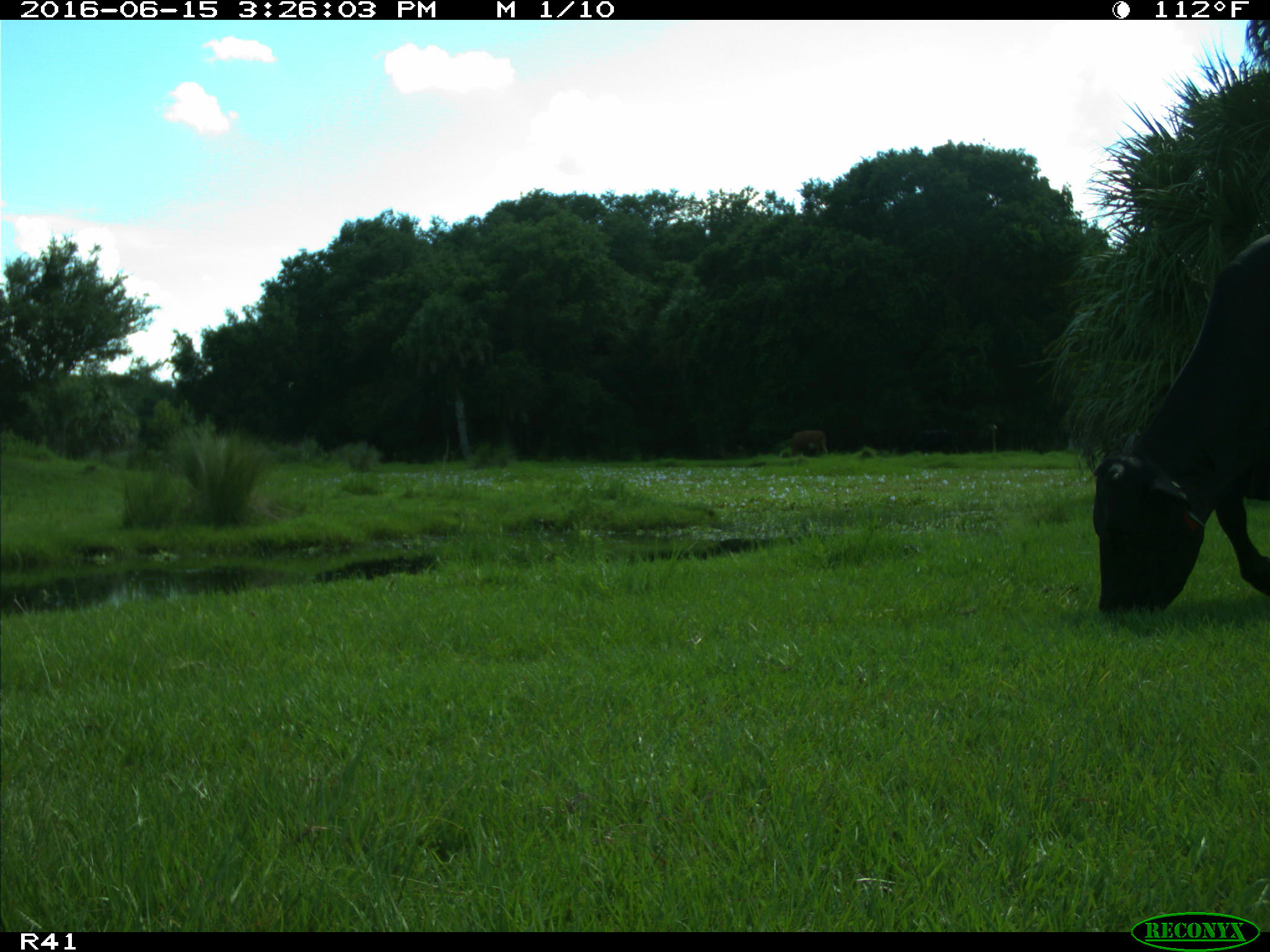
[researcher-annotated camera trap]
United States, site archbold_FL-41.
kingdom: Animalia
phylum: Chordata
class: Mammalia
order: Artiodactyla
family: Bovidae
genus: Bos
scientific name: Bos taurus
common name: domestic cow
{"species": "Bos taurus (domestic cow)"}